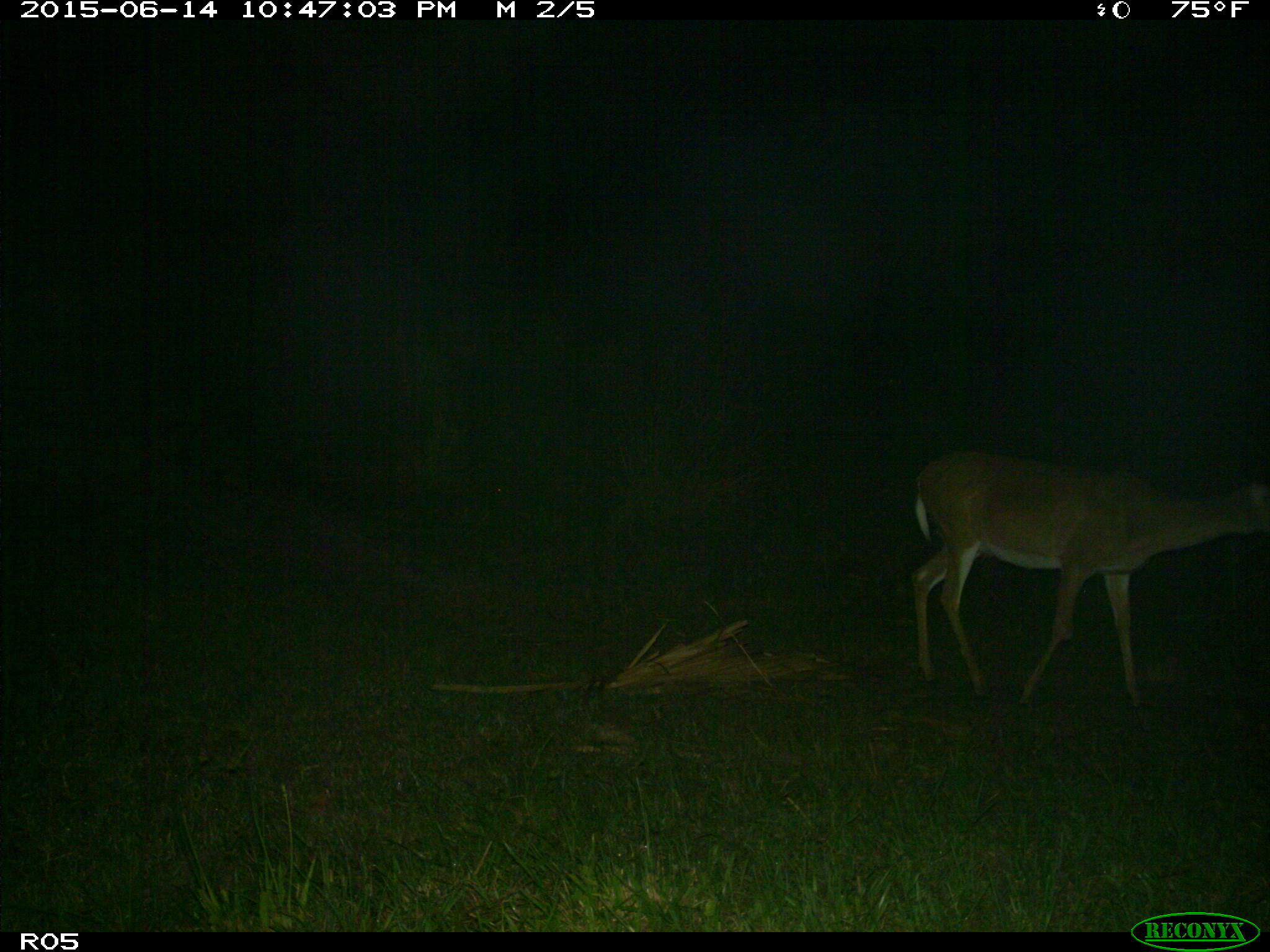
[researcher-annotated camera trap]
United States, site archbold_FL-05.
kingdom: Animalia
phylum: Chordata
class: Mammalia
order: Artiodactyla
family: Cervidae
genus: Odocoileus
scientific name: Odocoileus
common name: deer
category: unidentified deer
Unidentified deer (deer) (Odocoileus).